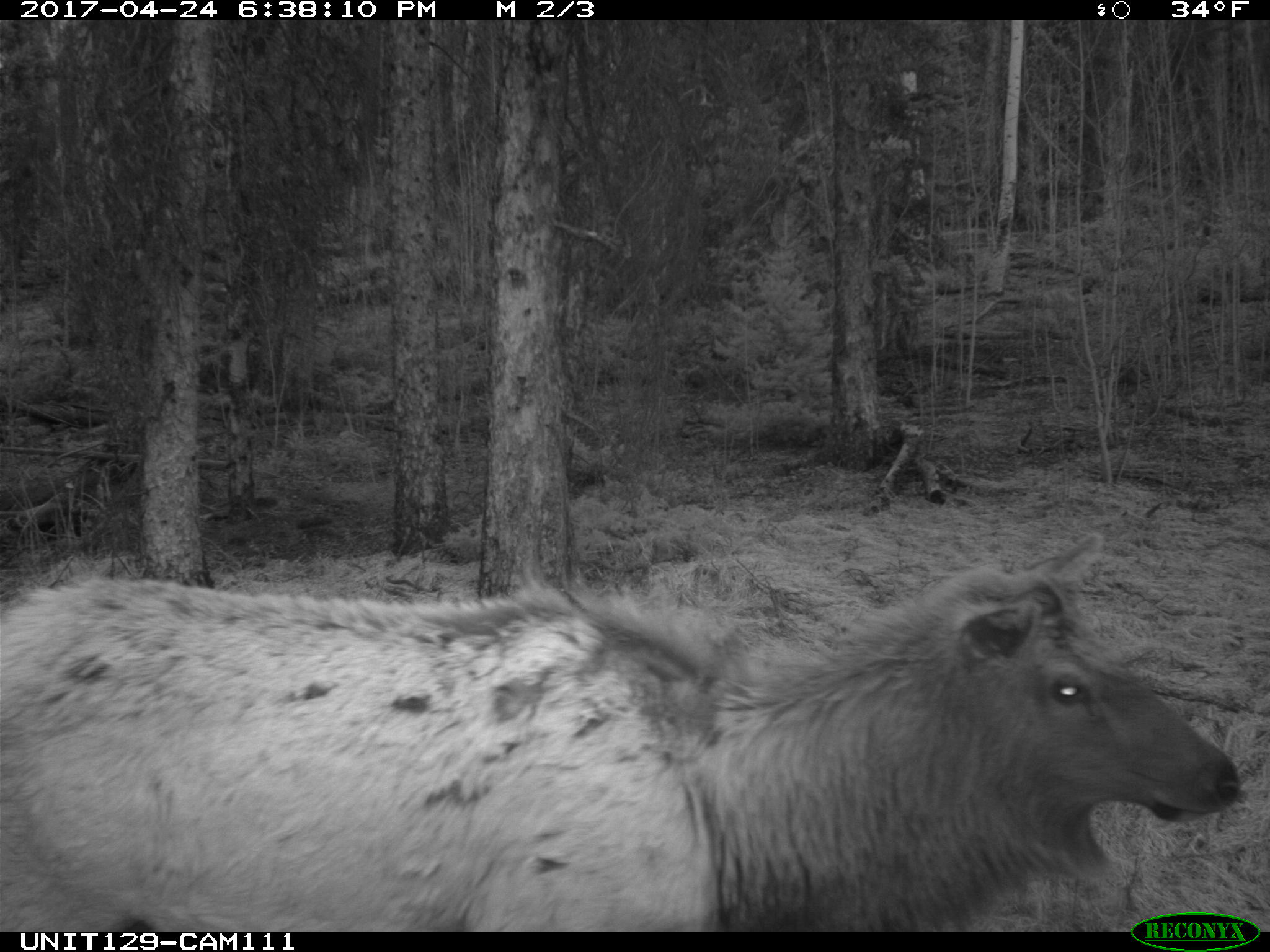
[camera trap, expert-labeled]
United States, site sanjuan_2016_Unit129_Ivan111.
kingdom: Animalia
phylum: Chordata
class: Mammalia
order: Artiodactyla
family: Cervidae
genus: Cervus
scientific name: Cervus elaphus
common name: red deer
Cervus elaphus (red deer).